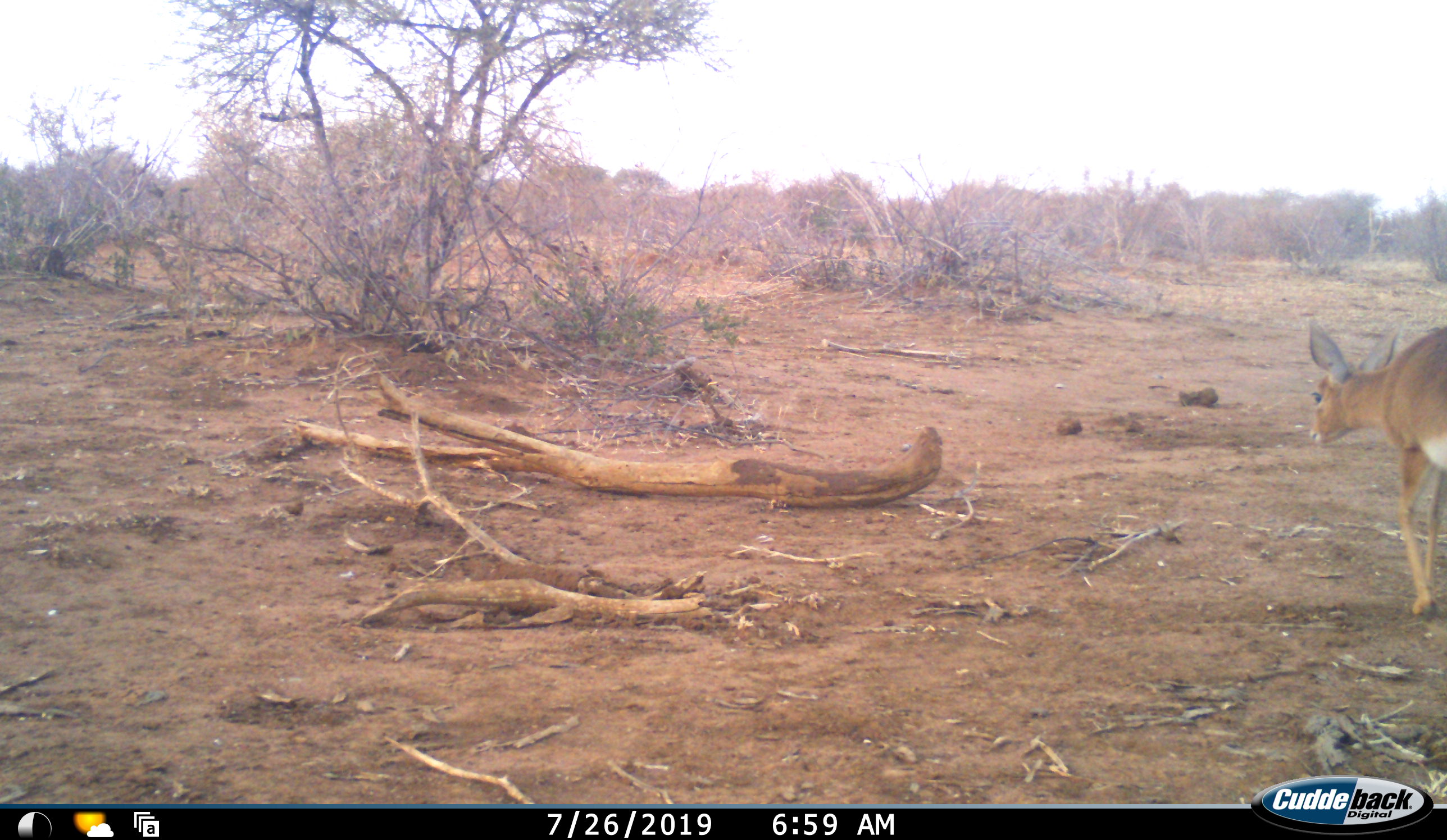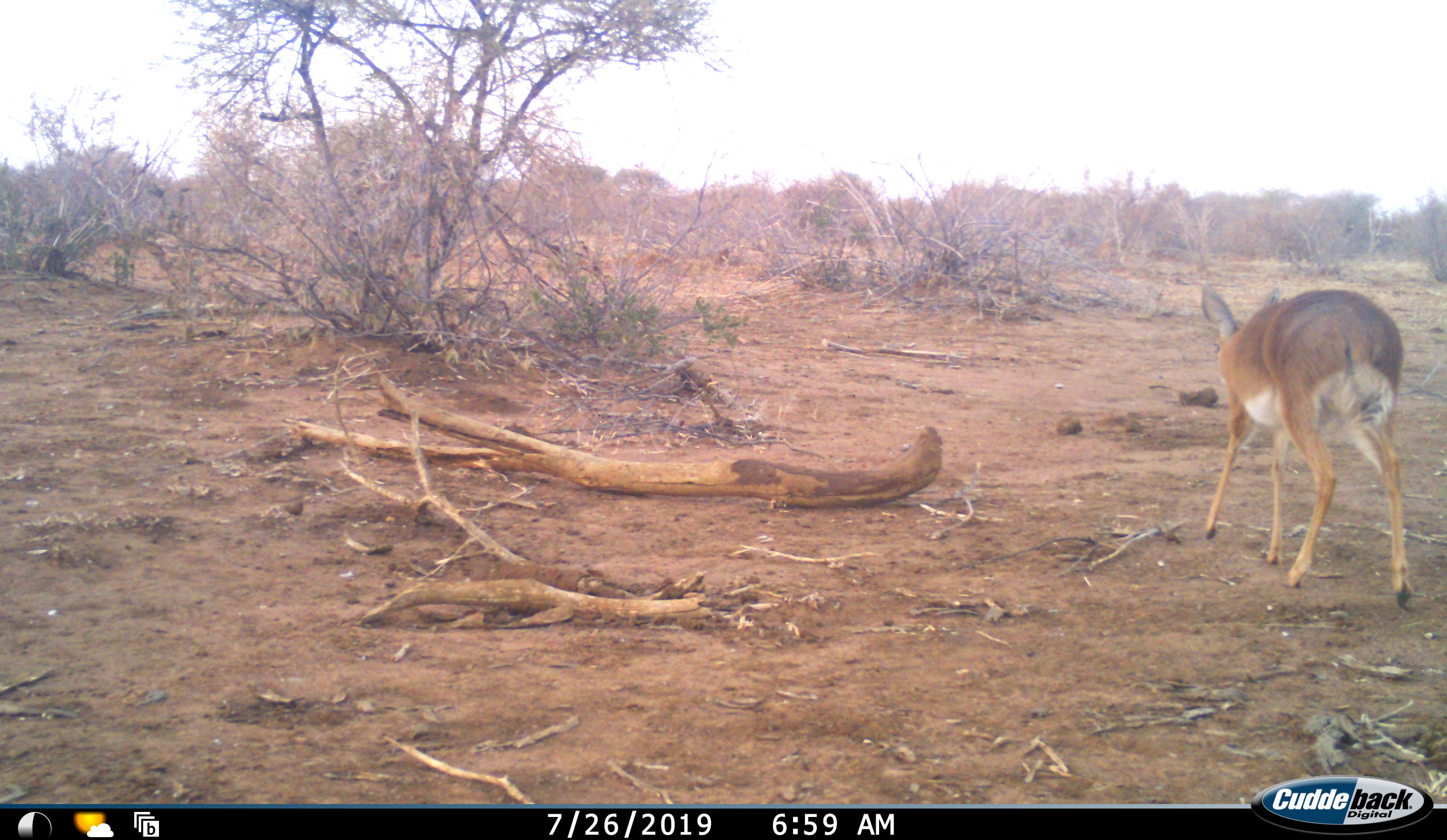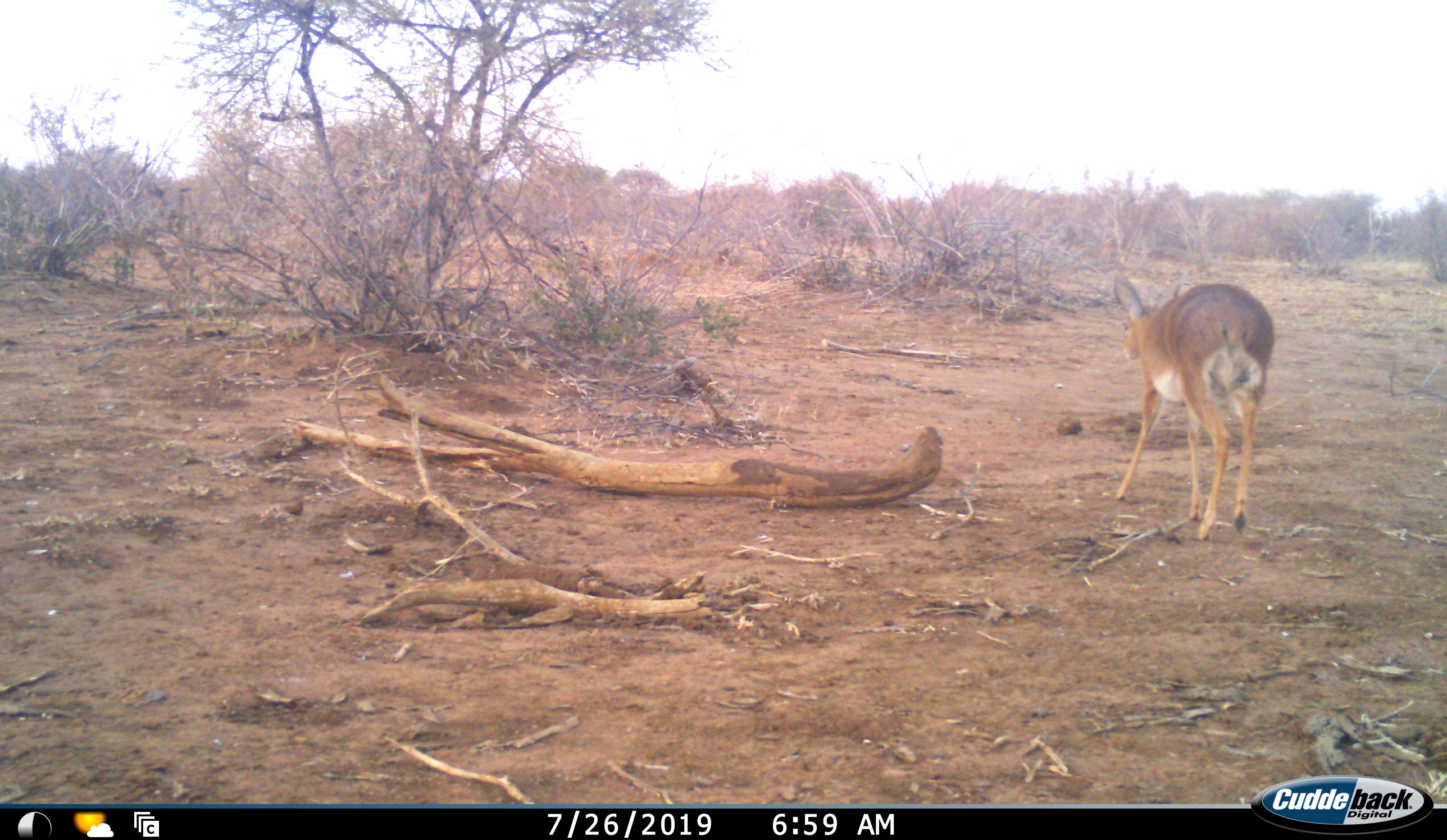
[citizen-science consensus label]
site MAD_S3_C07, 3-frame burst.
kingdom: Animalia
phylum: Chordata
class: Mammalia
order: Artiodactyla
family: Bovidae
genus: Raphicerus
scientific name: Raphicerus campestris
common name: steenbok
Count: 1.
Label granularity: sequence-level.